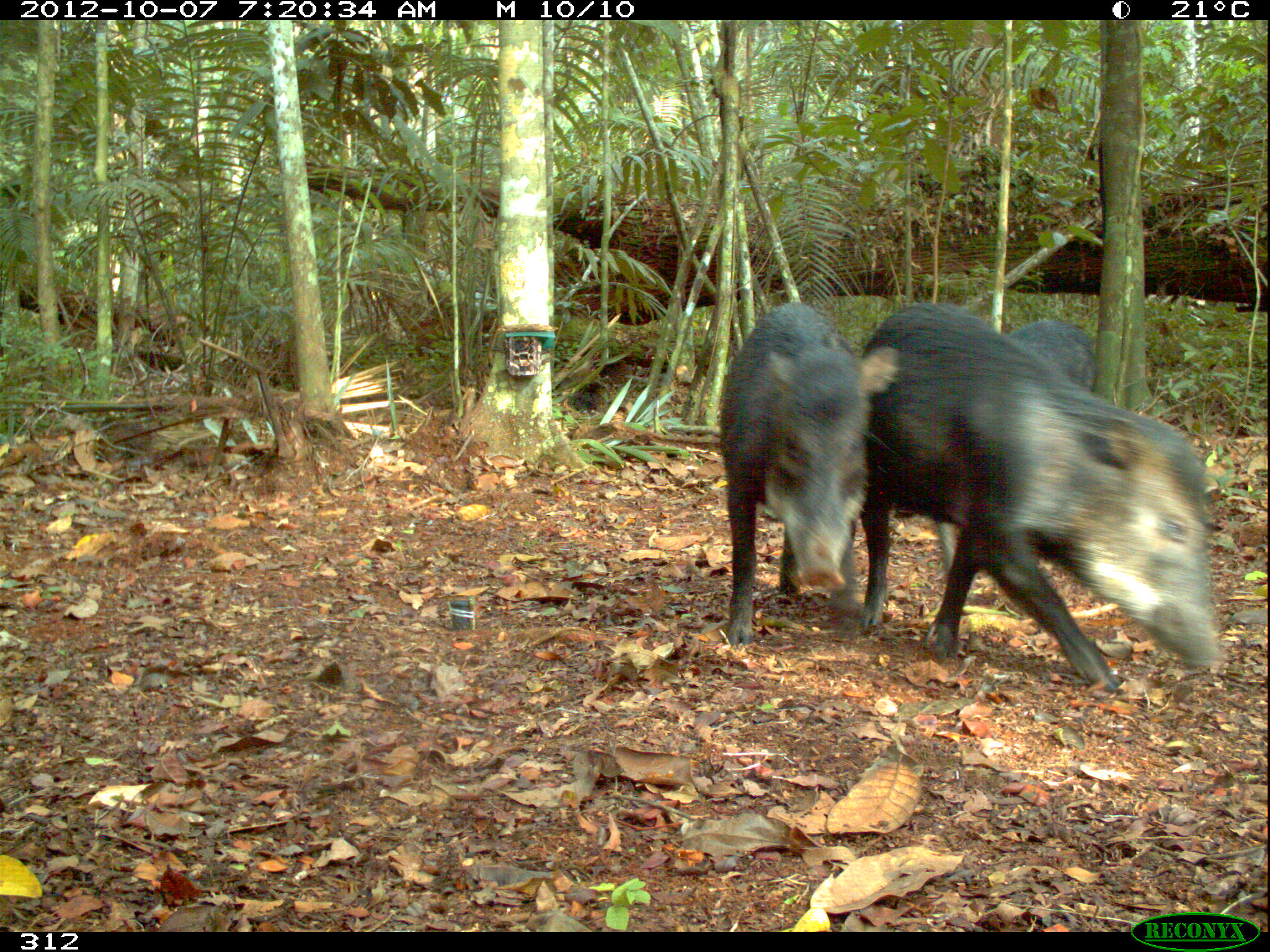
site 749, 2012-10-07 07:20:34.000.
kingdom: Animalia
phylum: Chordata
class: Mammalia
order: Artiodactyla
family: Tayassuidae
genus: Tayassu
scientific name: Tayassu pecari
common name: white-lipped peccary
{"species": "Tayassu pecari (white-lipped peccary)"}